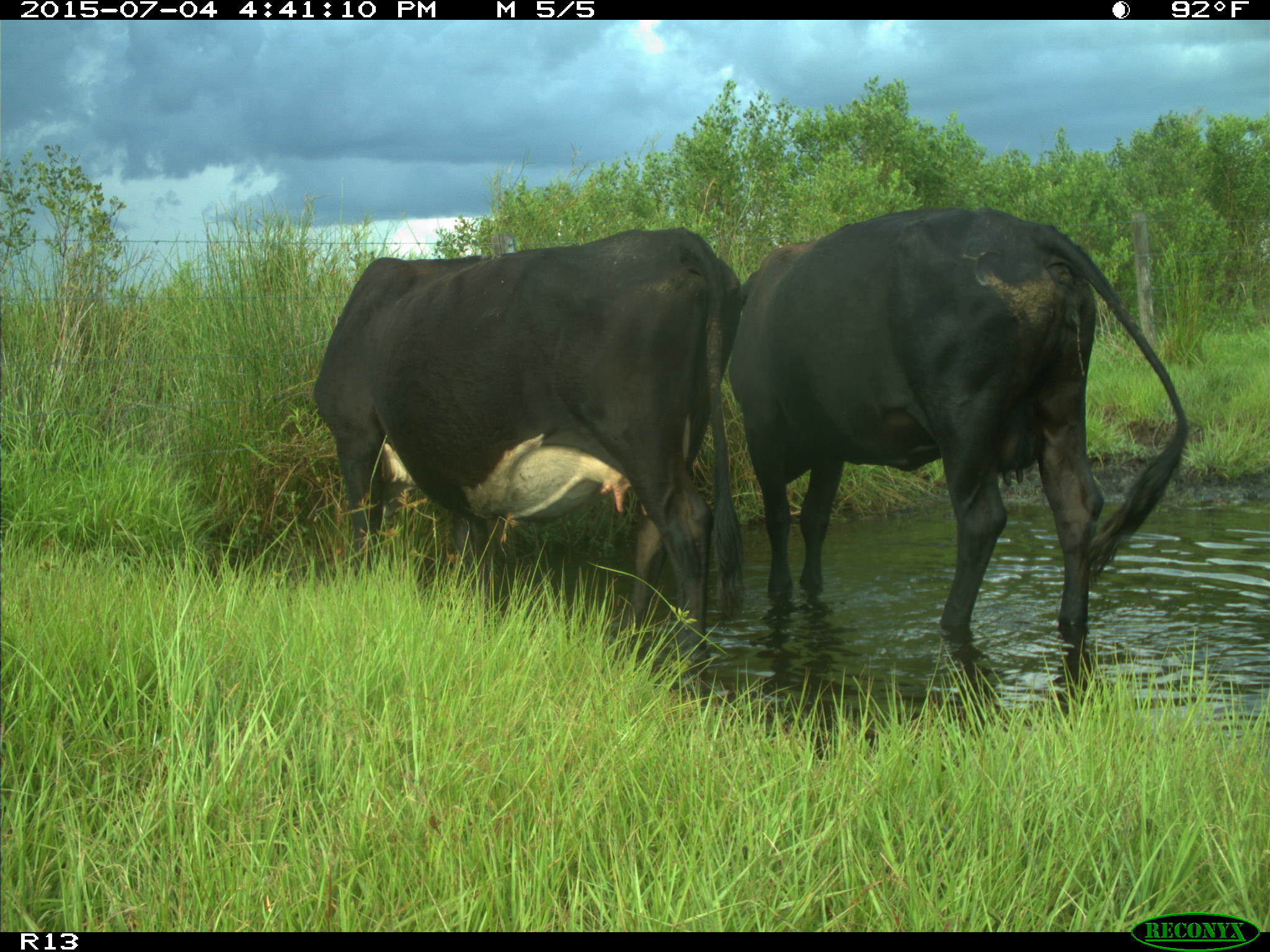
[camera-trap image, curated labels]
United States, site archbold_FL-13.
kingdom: Animalia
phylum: Chordata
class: Mammalia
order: Artiodactyla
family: Bovidae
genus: Bos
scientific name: Bos taurus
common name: domestic cow